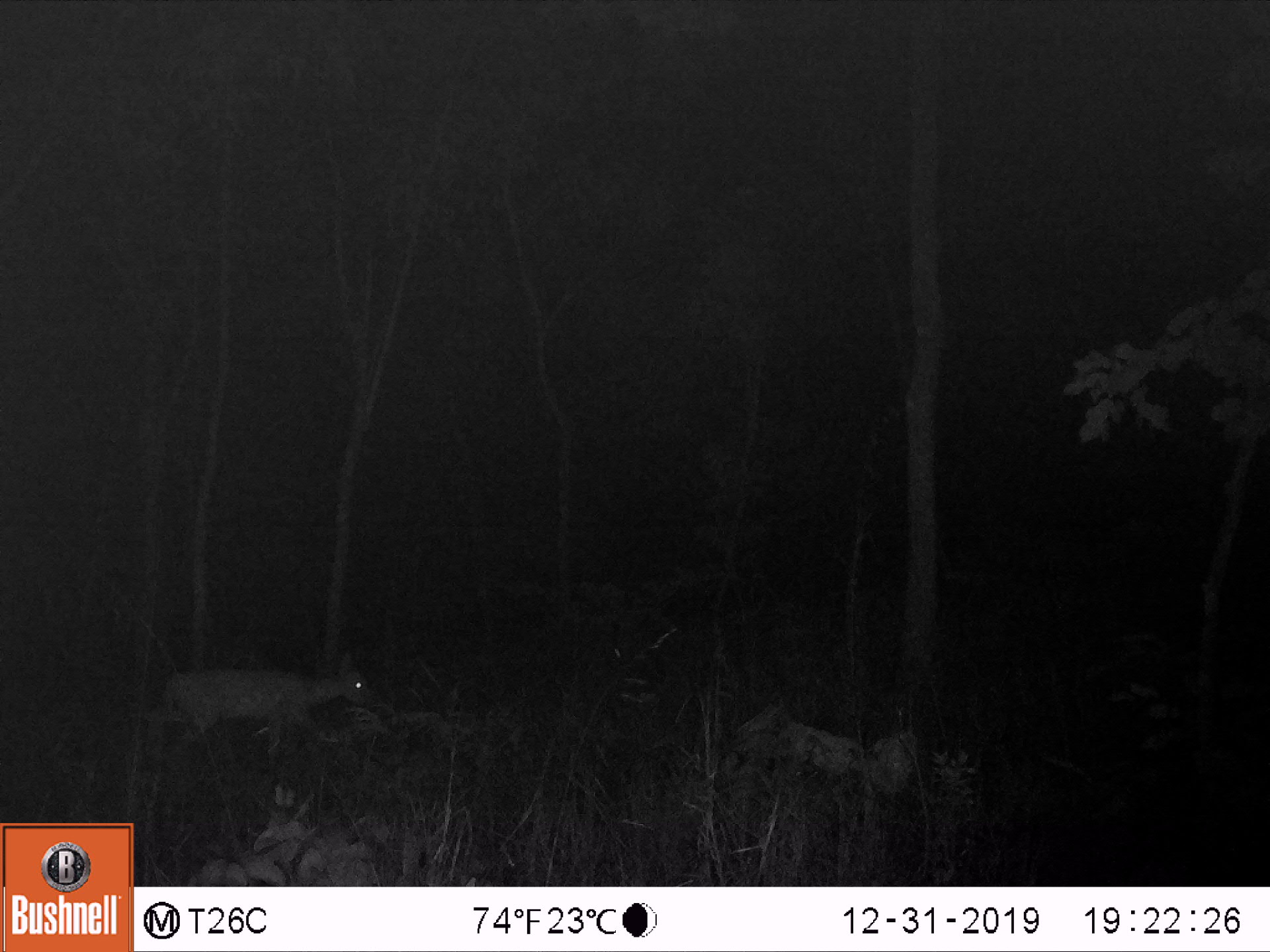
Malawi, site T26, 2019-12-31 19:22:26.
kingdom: Animalia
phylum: Chordata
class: Mammalia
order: Artiodactyla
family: Bovidae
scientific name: Antilopinae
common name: small antelope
Small antelope (Antilopinae), count 1.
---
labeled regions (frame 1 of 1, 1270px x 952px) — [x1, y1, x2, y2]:
small antelope: [121, 646, 402, 782]